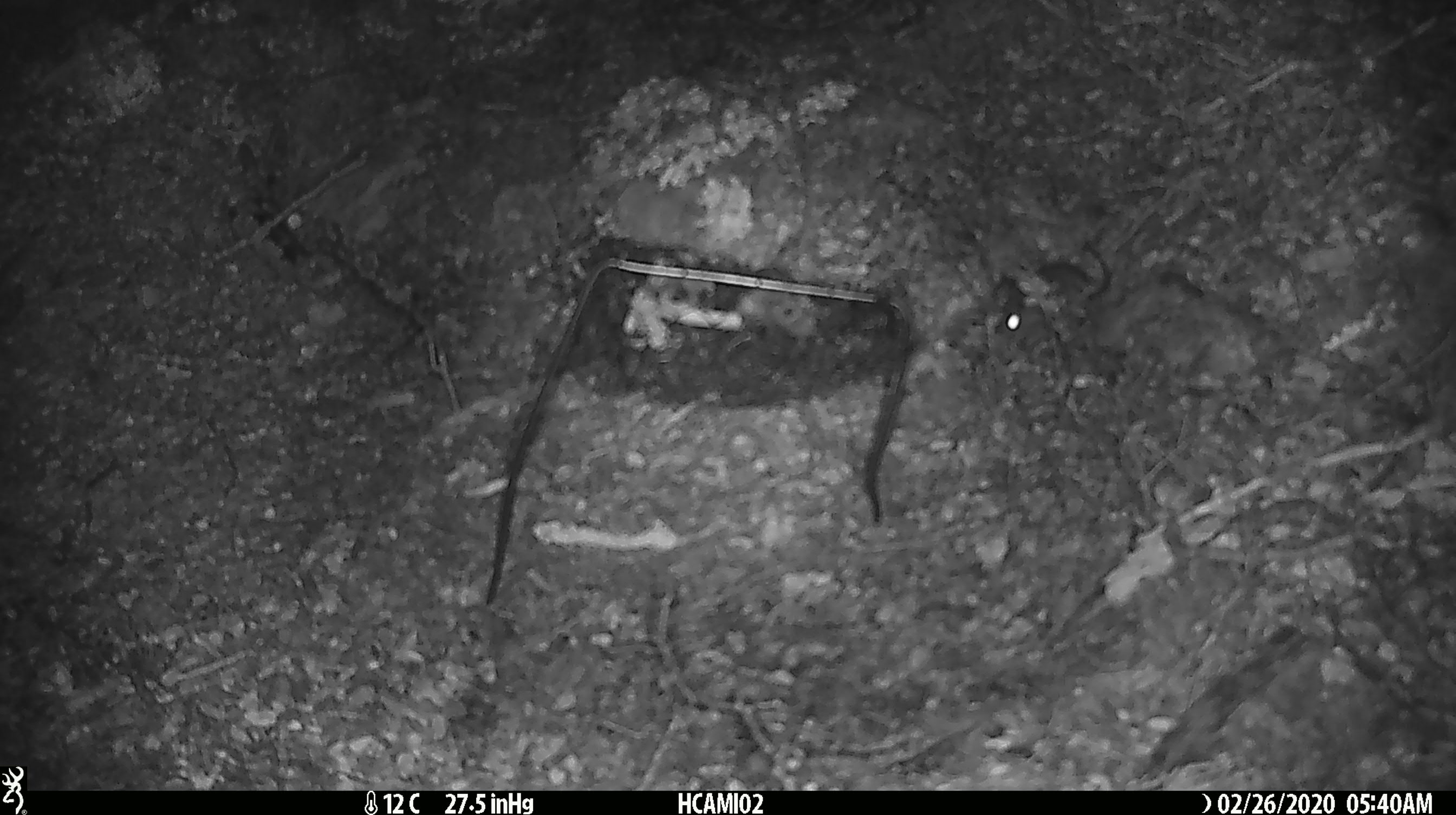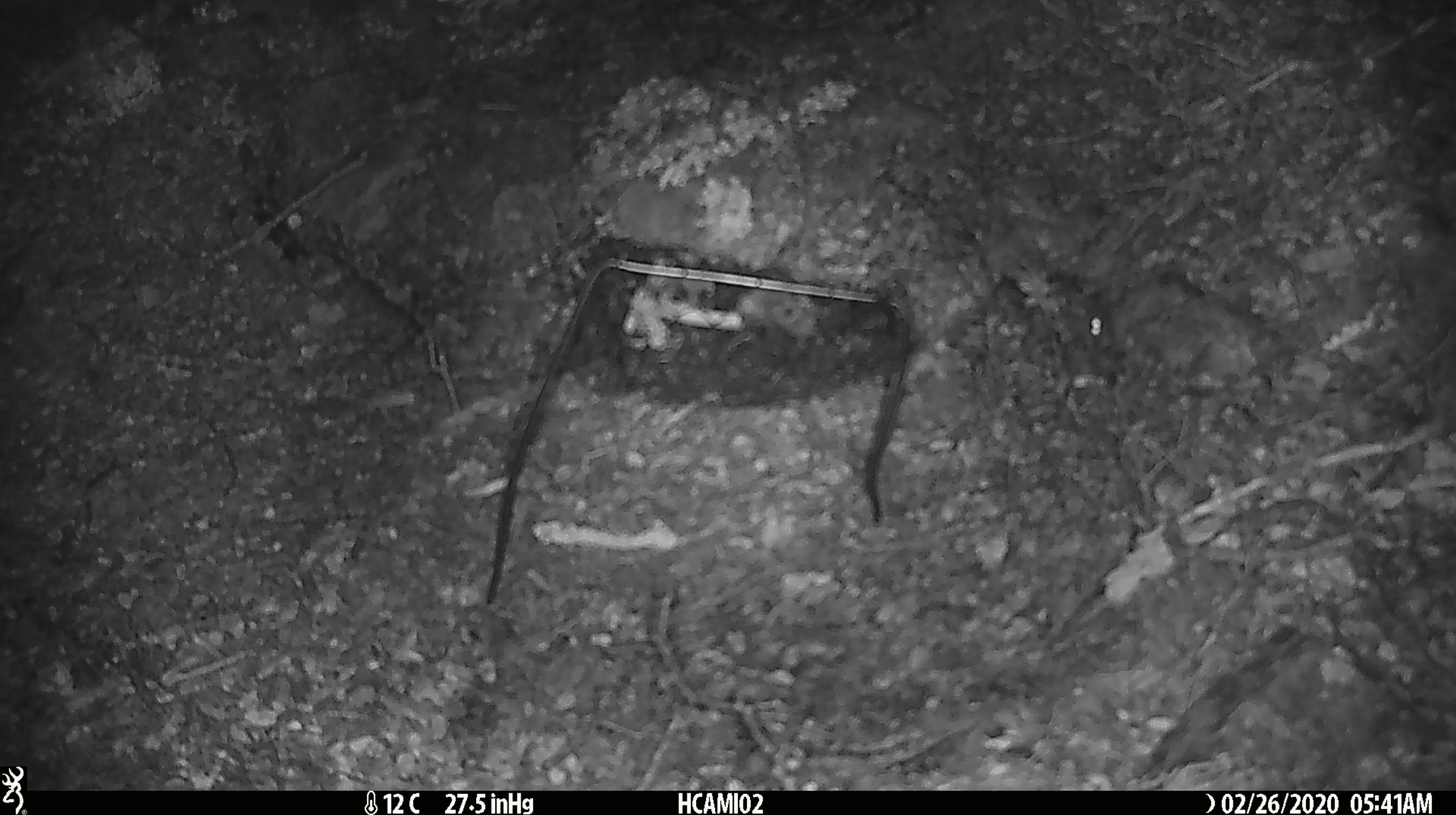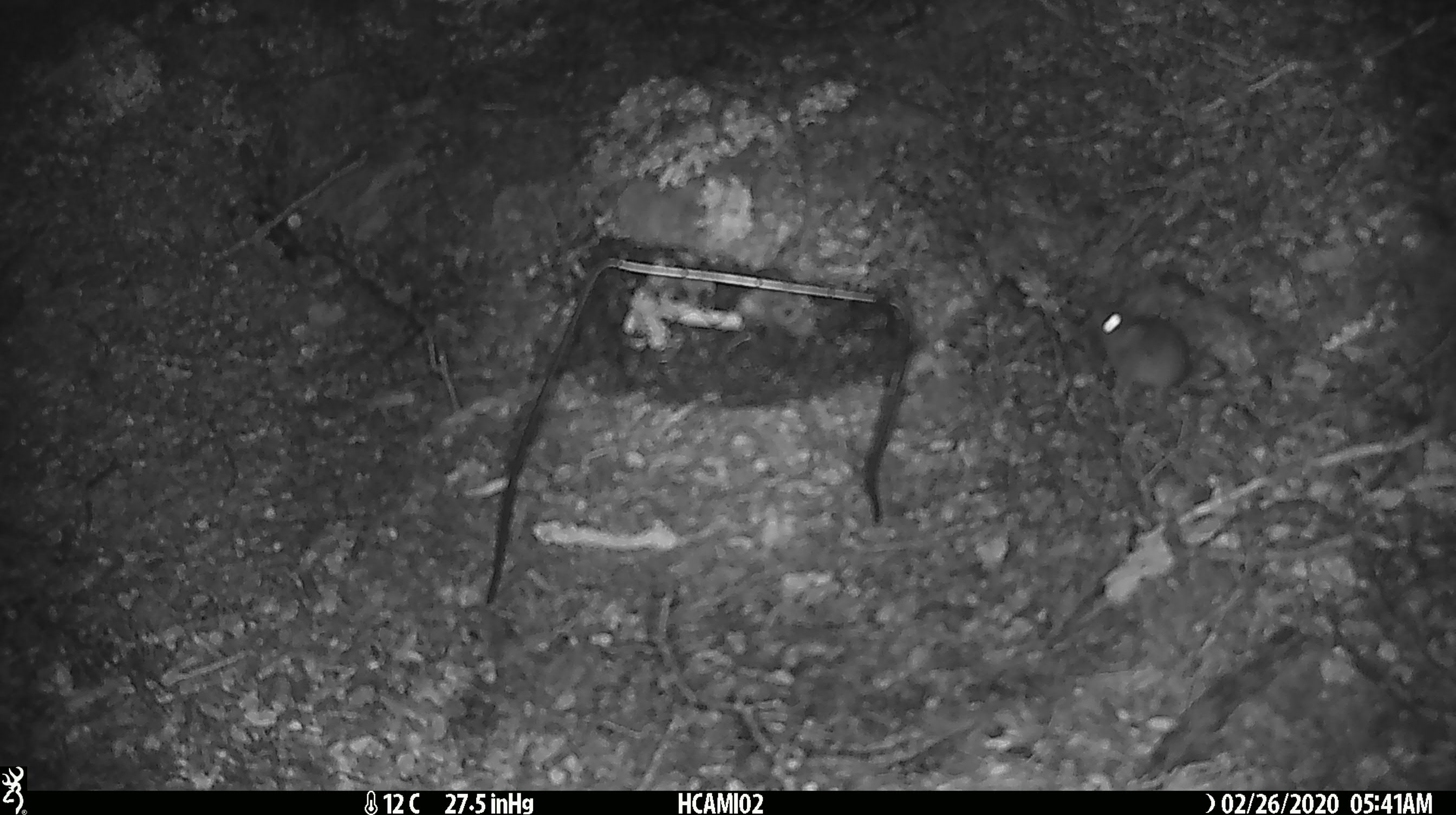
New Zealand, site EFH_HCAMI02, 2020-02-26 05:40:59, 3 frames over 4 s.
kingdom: Animalia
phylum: Chordata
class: Mammalia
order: Rodentia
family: Muridae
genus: Mus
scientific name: Mus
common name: mouse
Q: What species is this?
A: Mouse (Mus).